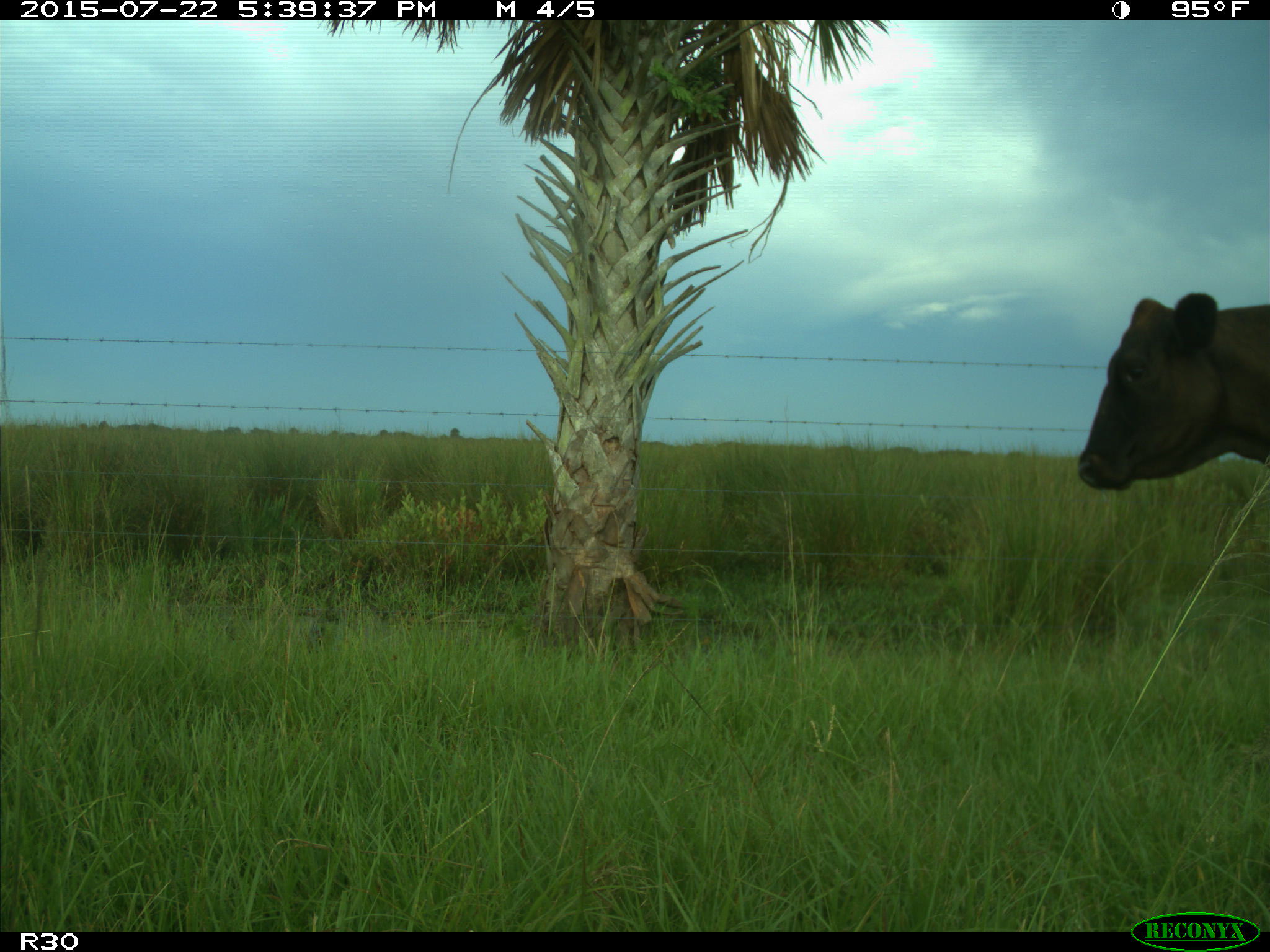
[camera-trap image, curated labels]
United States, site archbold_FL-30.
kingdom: Animalia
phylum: Chordata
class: Mammalia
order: Artiodactyla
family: Bovidae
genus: Bos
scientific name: Bos taurus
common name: domestic cow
Bos taurus (domestic cow).